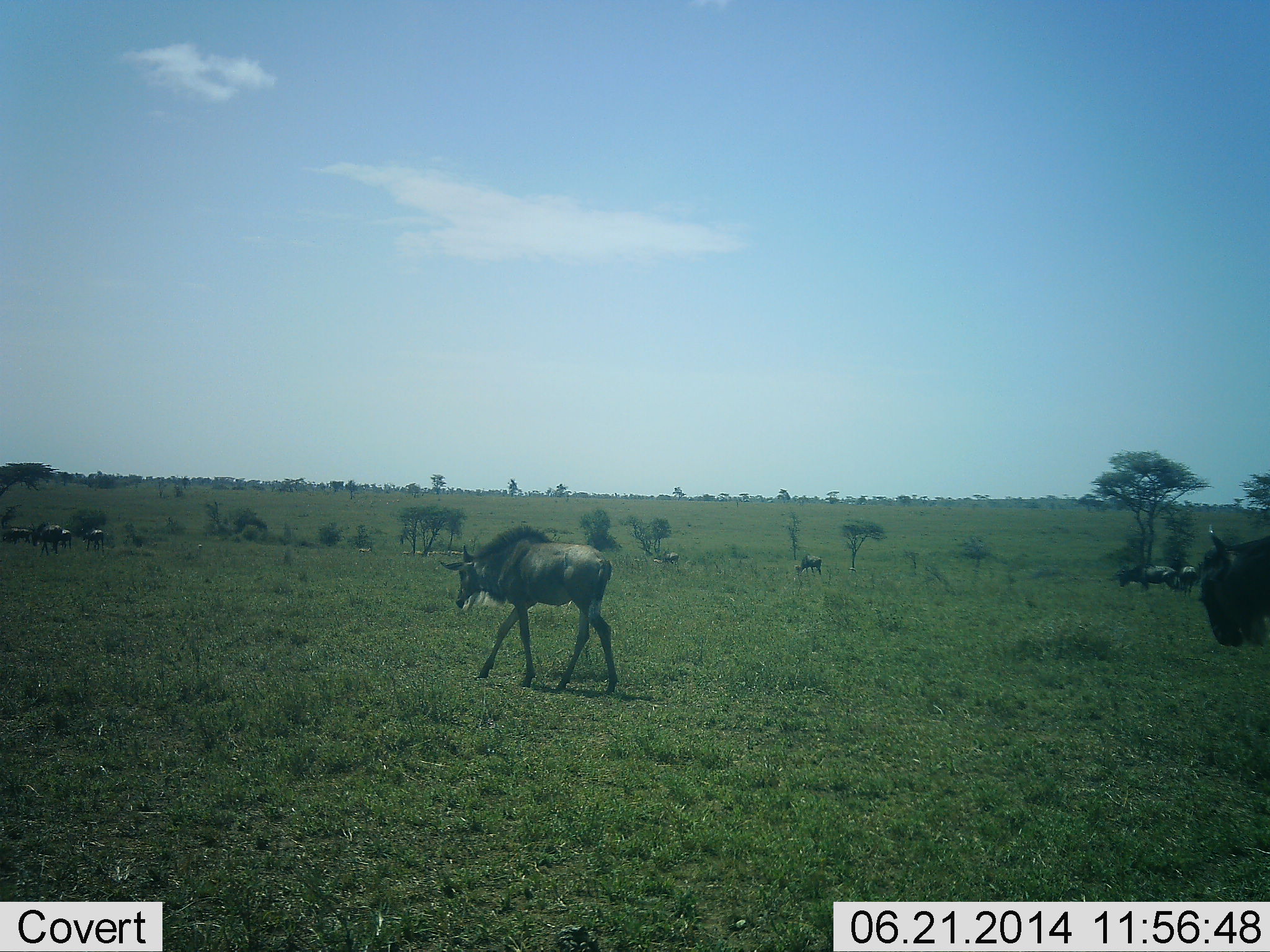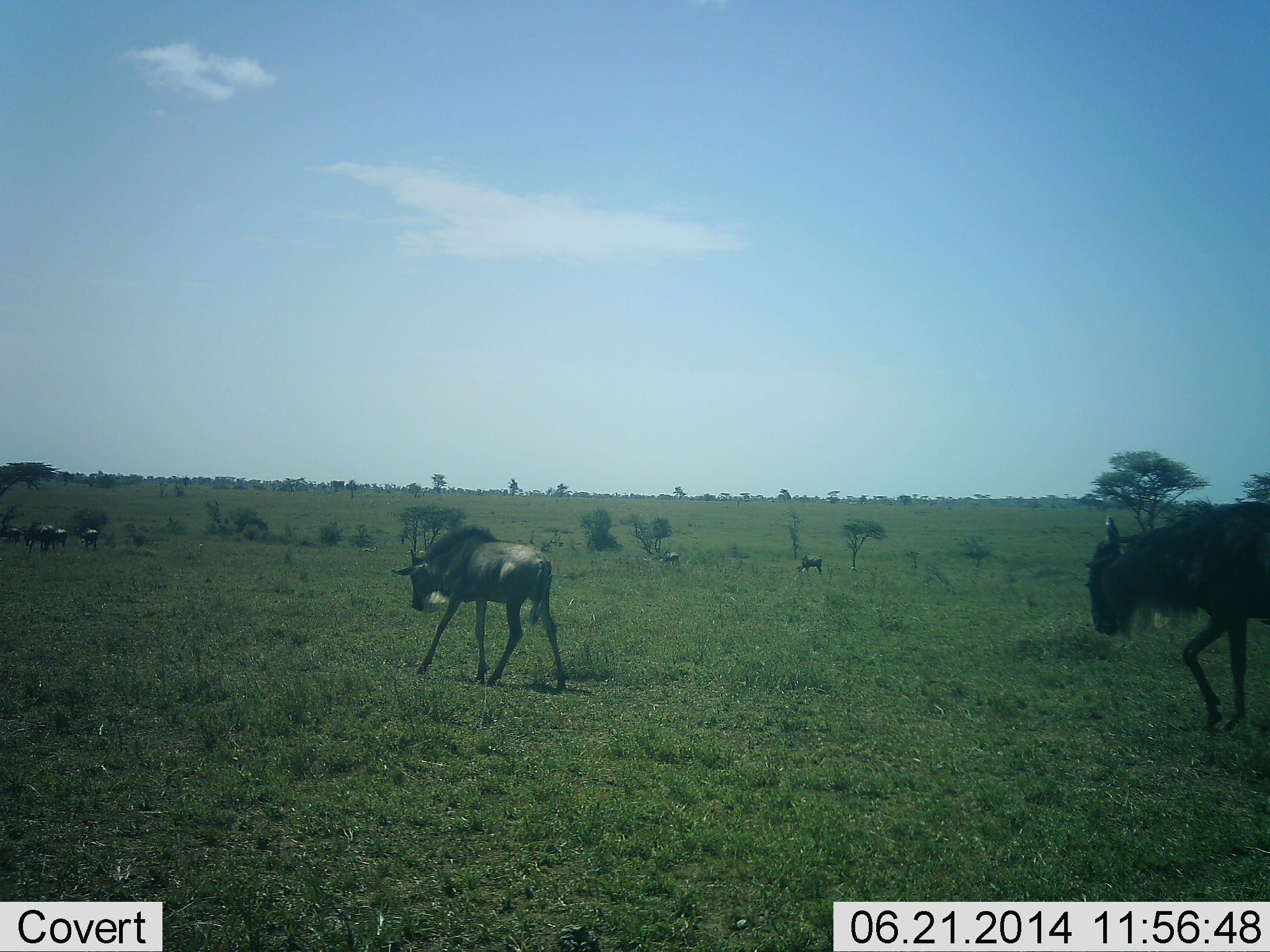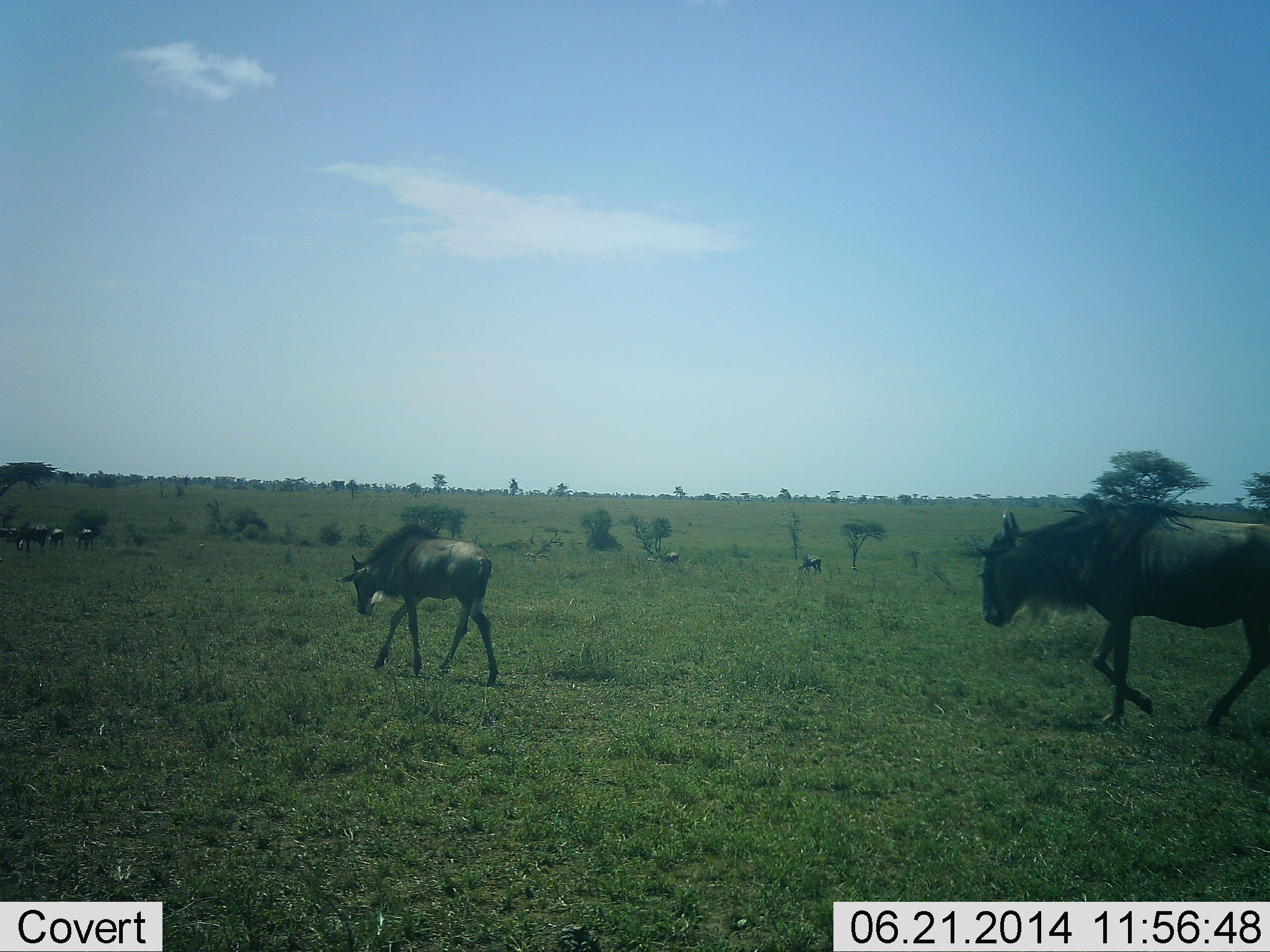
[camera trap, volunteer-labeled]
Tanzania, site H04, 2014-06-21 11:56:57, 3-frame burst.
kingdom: Animalia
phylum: Chordata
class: Mammalia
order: Artiodactyla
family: Bovidae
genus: Connochaetes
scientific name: Connochaetes taurinus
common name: blue wildebeest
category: wildebeest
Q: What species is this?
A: Wildebeest (blue wildebeest) (Connochaetes taurinus).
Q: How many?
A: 10.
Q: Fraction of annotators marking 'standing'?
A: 30%.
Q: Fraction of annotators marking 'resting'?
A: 0%.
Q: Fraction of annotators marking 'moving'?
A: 100%.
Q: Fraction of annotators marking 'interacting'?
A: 0%.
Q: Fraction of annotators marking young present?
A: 60%.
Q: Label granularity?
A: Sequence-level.